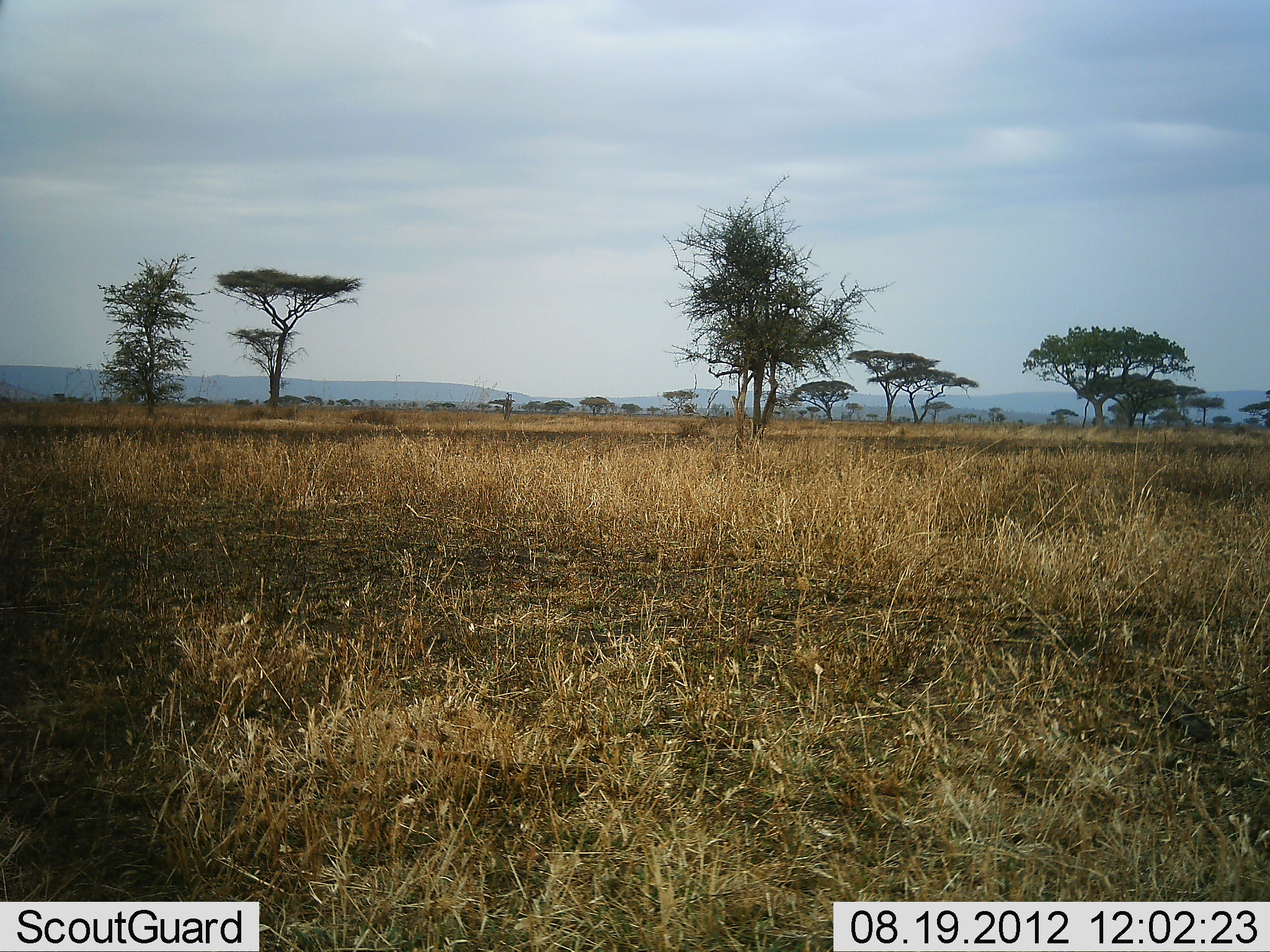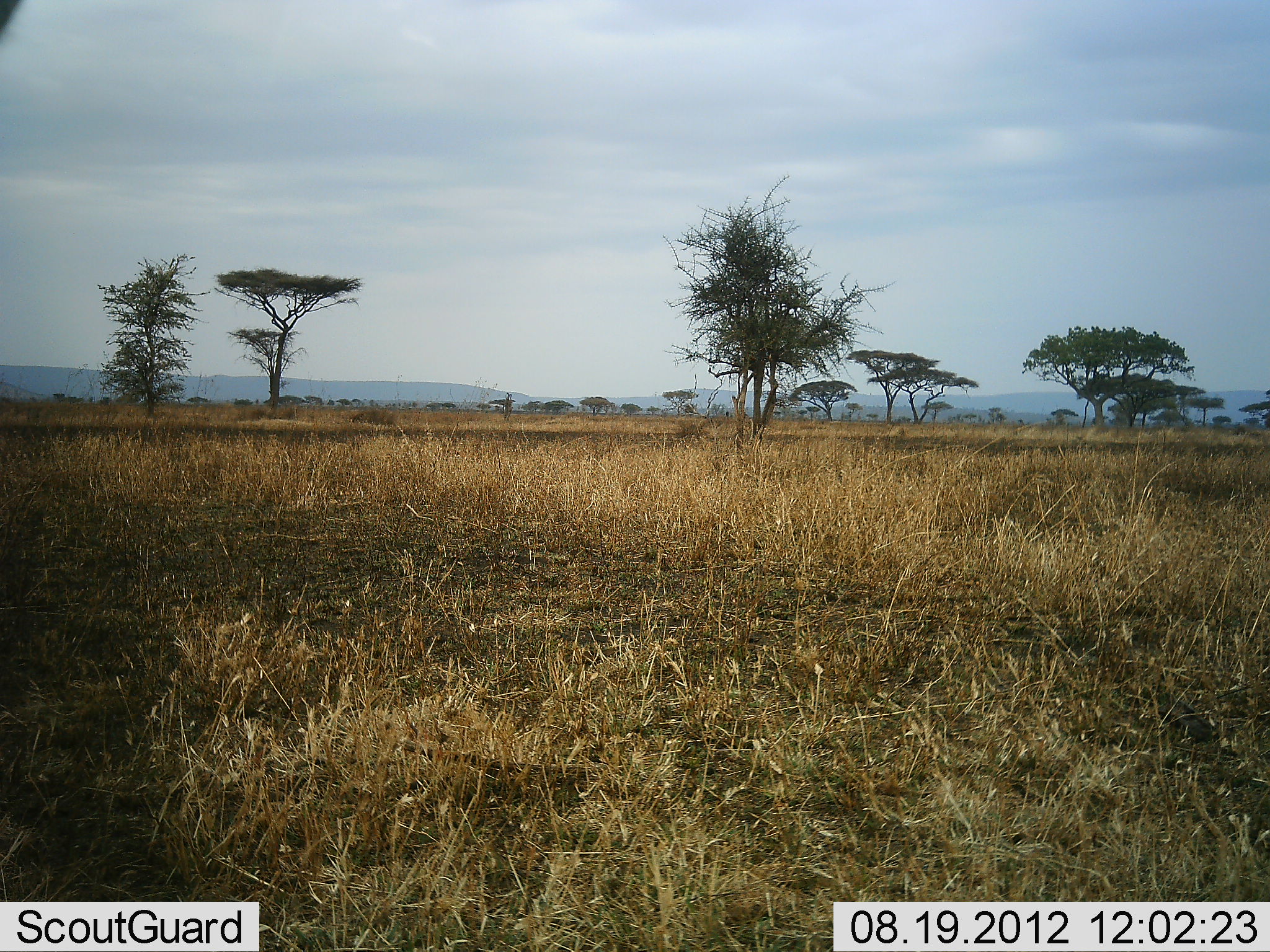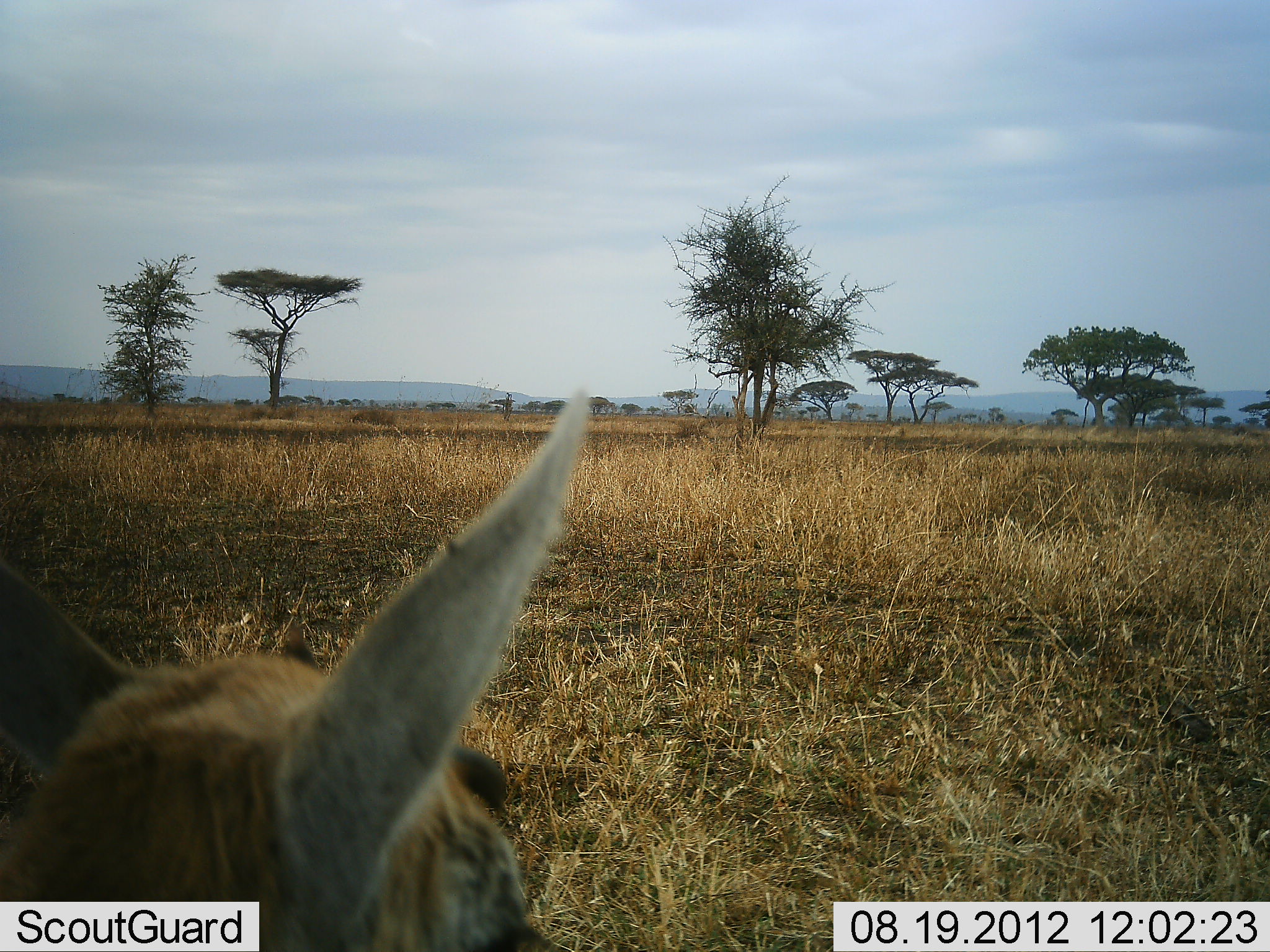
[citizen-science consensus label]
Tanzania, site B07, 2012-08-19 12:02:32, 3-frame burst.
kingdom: Animalia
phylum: Chordata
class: Mammalia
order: Artiodactyla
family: Bovidae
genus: Eudorcas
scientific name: Eudorcas thomsonii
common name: thomson's gazelle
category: gazellethomsons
Gazellethomsons (thomson's gazelle) (Eudorcas thomsonii), count 1. Behavior (volunteer vote fractions): standing 40%, resting 20%, moving 40%, interacting 0%. Young present (vote fraction): 20%. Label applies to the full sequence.